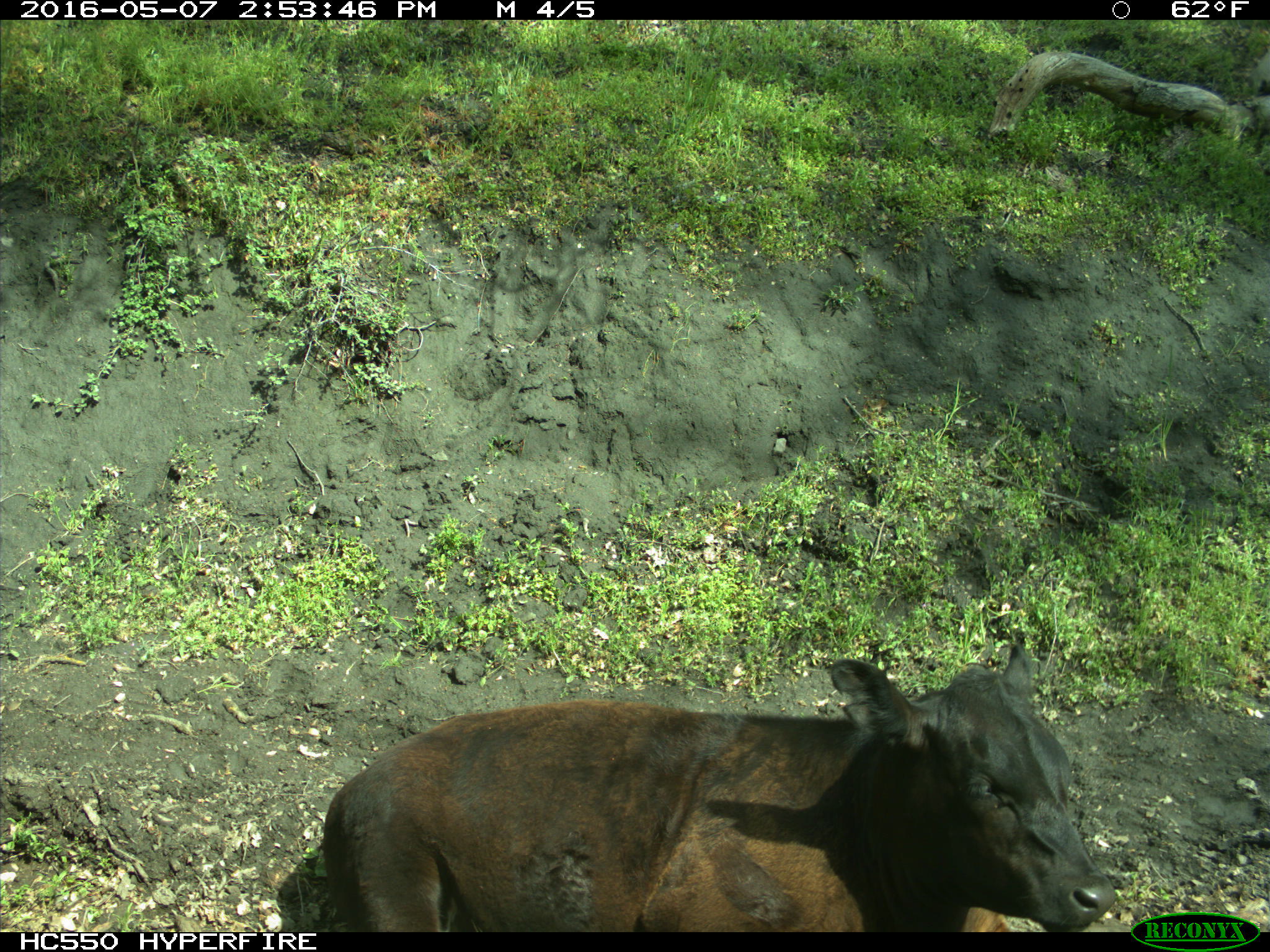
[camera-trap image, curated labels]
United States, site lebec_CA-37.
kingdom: Animalia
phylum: Chordata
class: Mammalia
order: Artiodactyla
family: Bovidae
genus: Bos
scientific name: Bos taurus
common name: domestic cow